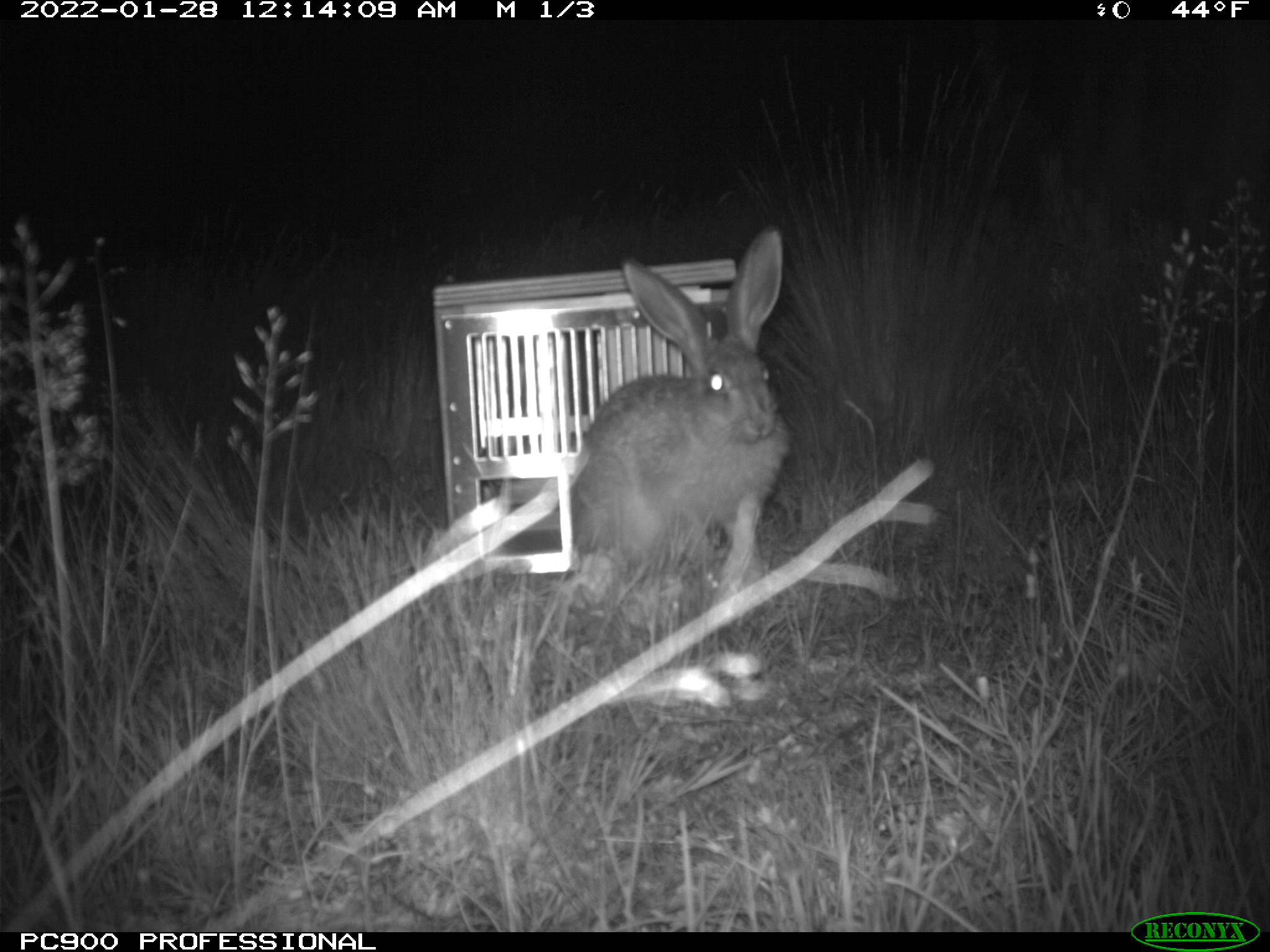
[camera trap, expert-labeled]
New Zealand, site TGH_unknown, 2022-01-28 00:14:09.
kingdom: Animalia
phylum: Chordata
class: Mammalia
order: Lagomorpha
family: Leporidae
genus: Lepus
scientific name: Lepus europaeus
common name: brown hare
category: hare